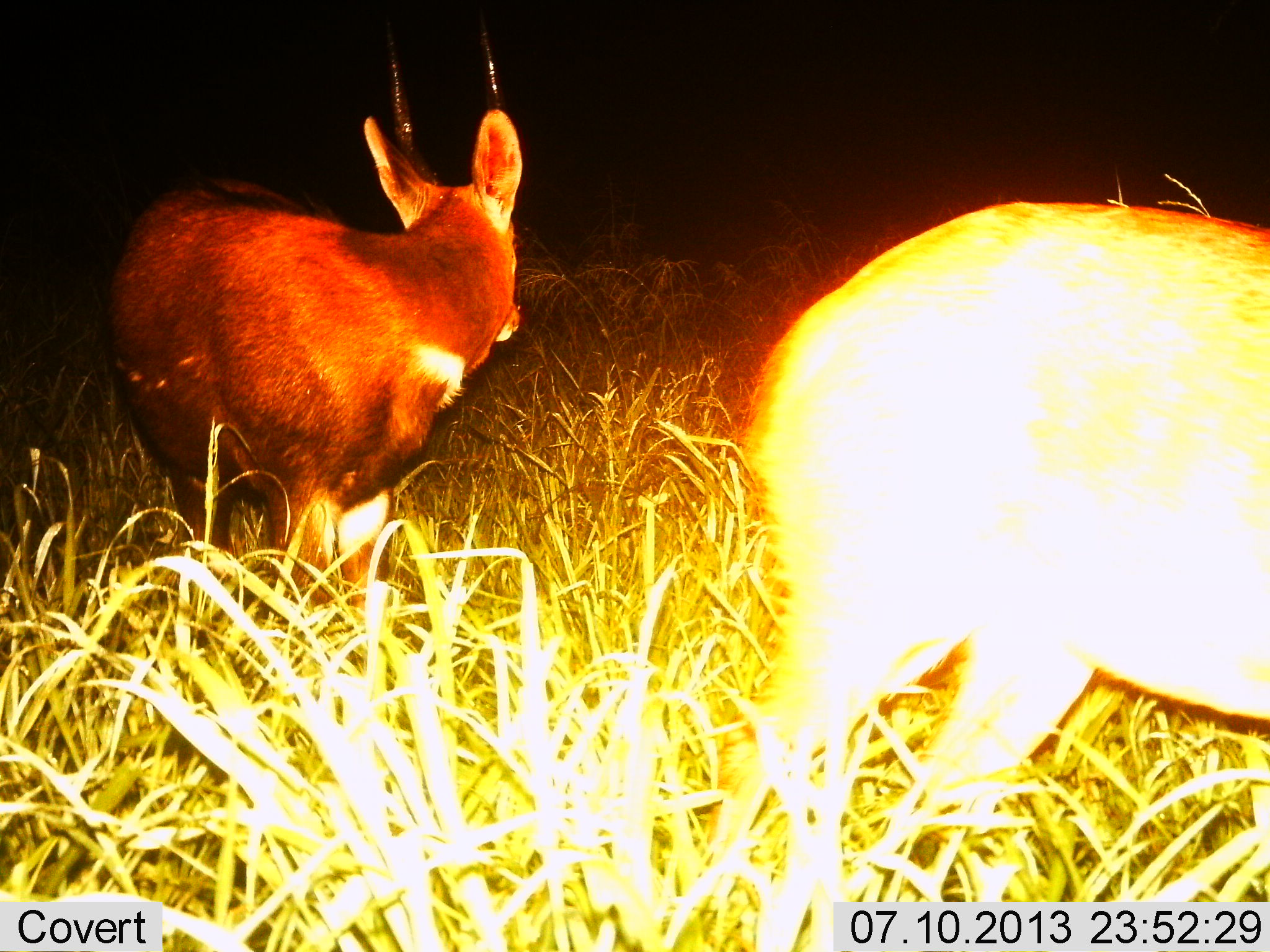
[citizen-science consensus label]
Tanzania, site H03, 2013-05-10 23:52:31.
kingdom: Animalia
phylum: Chordata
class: Mammalia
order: Artiodactyla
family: Bovidae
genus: Tragelaphus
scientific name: Tragelaphus scriptus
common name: bushbuck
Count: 2.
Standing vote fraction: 82%.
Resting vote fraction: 0%.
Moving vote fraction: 18%.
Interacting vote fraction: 0%.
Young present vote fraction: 5%.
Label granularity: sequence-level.